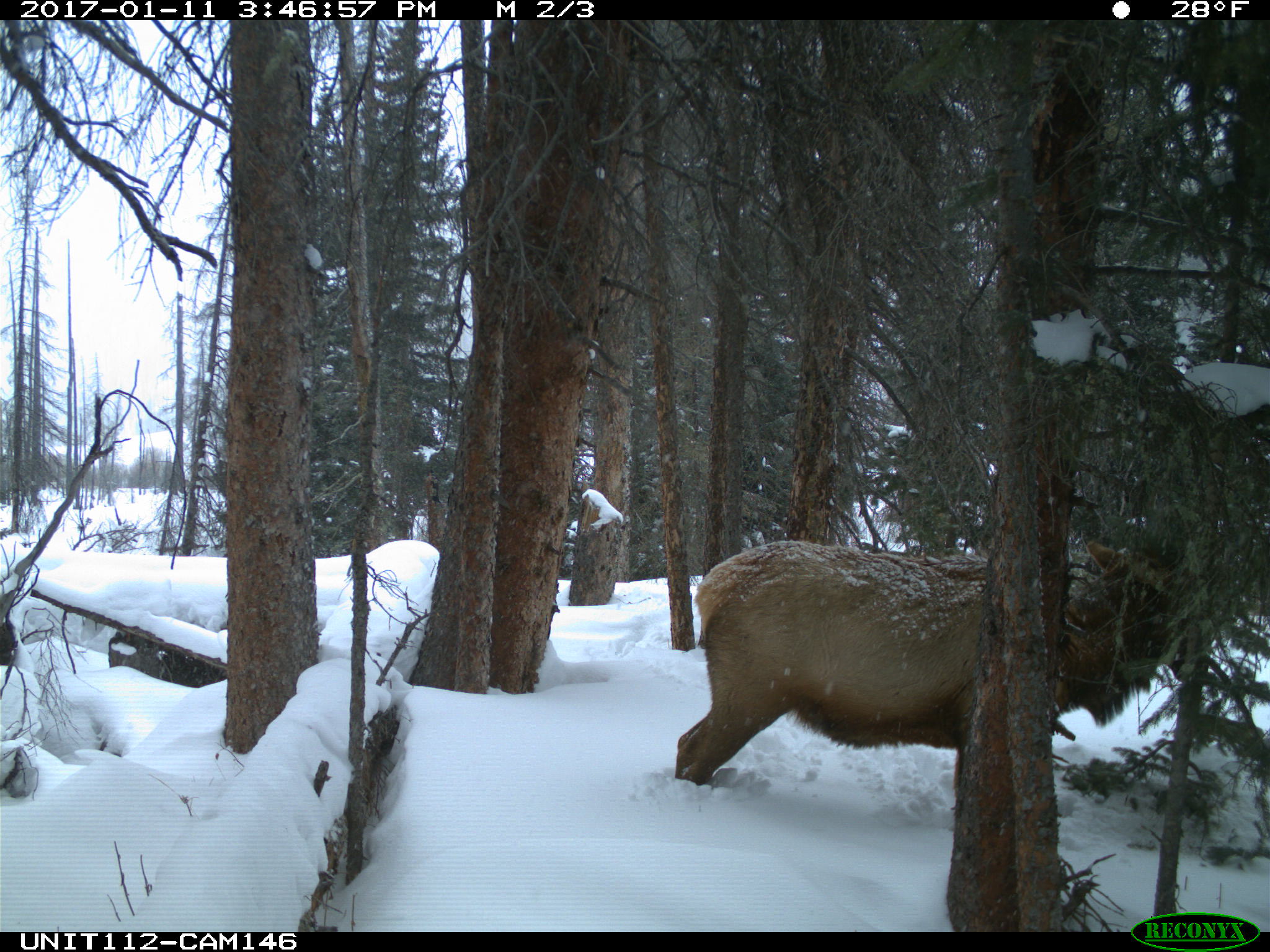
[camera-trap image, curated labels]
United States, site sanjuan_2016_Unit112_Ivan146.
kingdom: Animalia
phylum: Chordata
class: Mammalia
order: Artiodactyla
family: Cervidae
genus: Cervus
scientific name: Cervus elaphus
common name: red deer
Cervus elaphus (red deer).